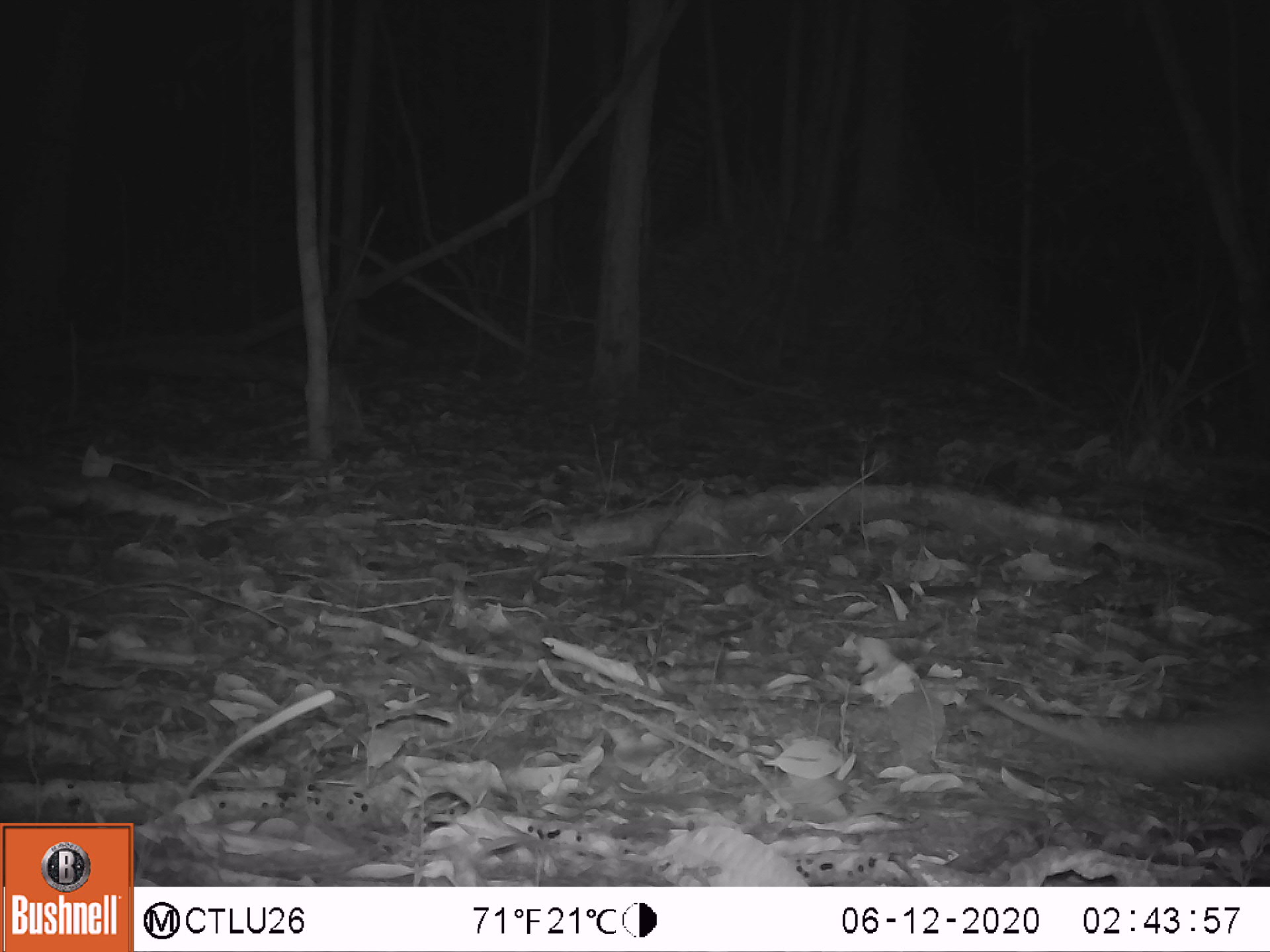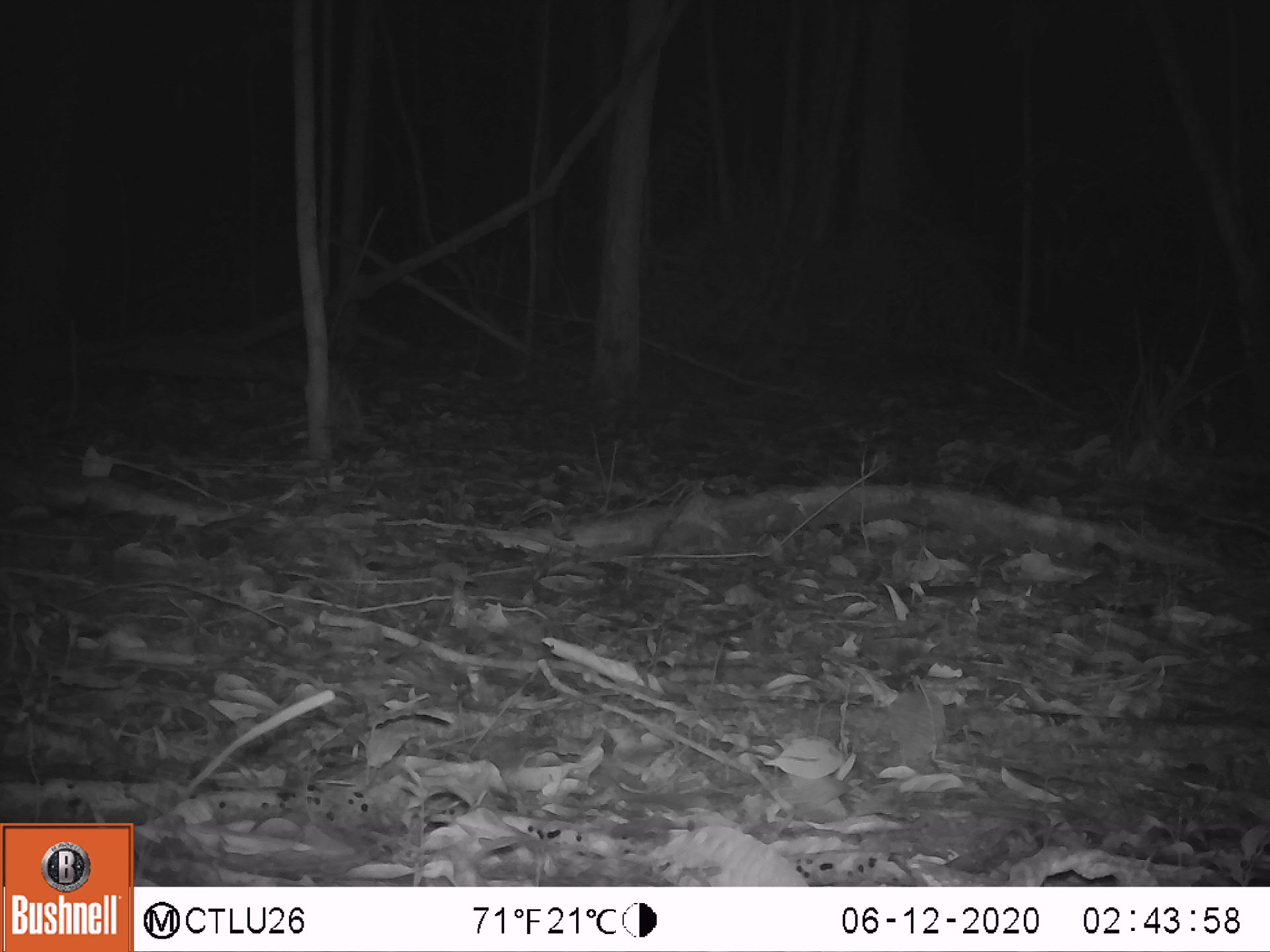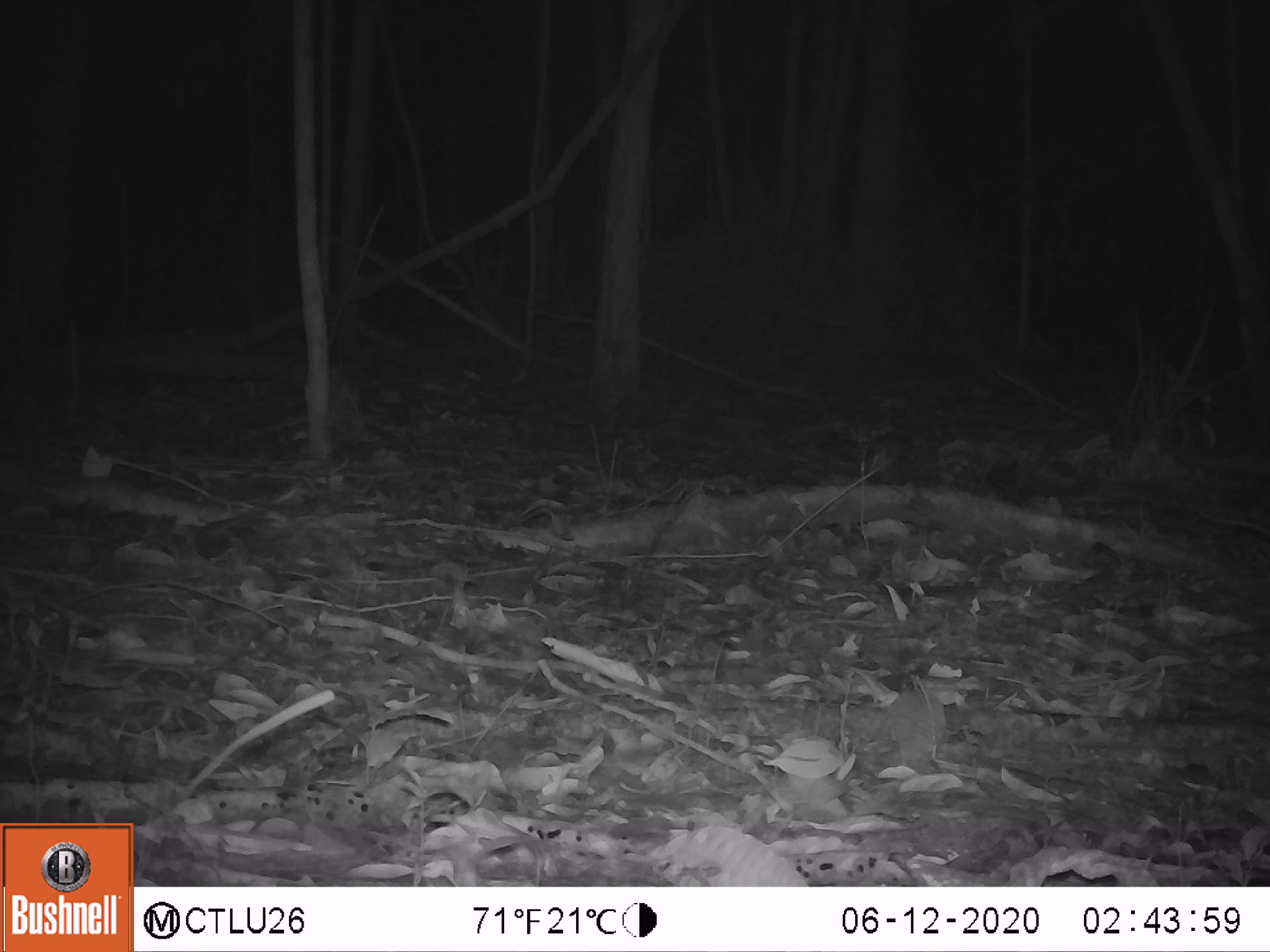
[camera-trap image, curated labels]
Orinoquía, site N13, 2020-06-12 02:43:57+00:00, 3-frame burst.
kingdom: Animalia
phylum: Chordata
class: Mammalia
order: Cingulata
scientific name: Cingulata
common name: armadillo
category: unknown armadillo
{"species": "unknown armadillo (armadillo) (Cingulata)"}